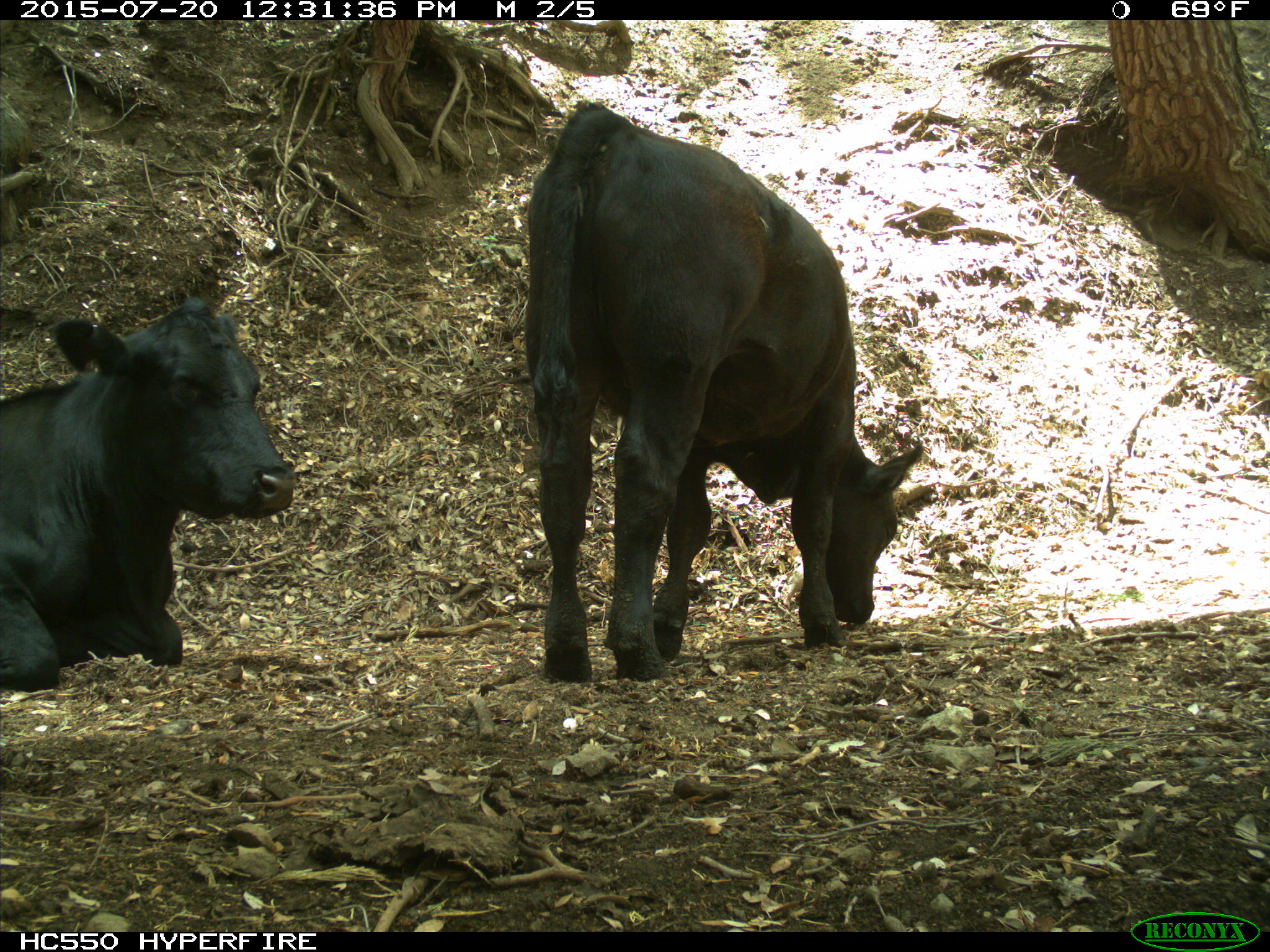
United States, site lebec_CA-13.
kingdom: Animalia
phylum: Chordata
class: Mammalia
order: Artiodactyla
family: Bovidae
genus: Bos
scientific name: Bos taurus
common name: domestic cow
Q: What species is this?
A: Bos taurus (domestic cow).